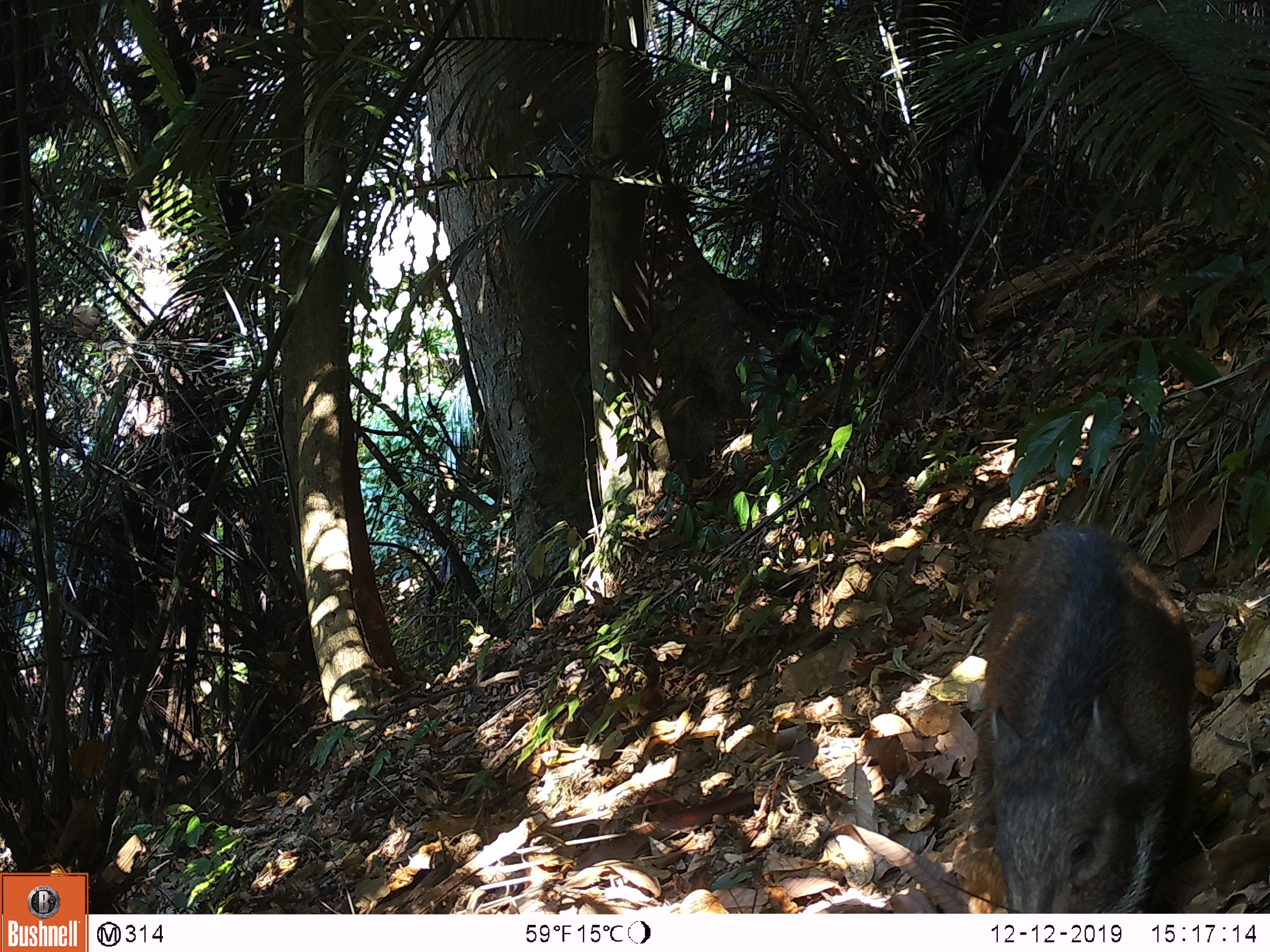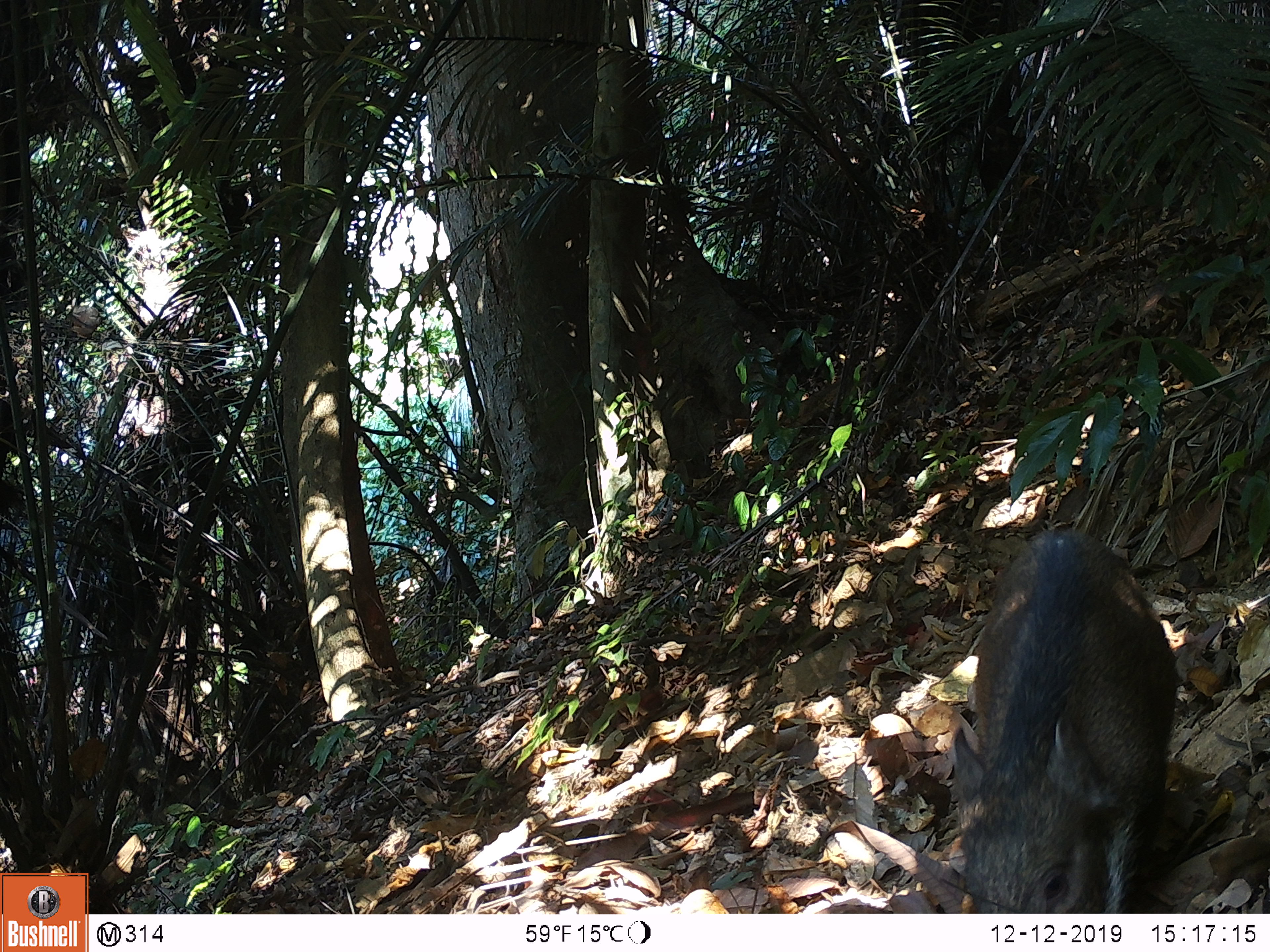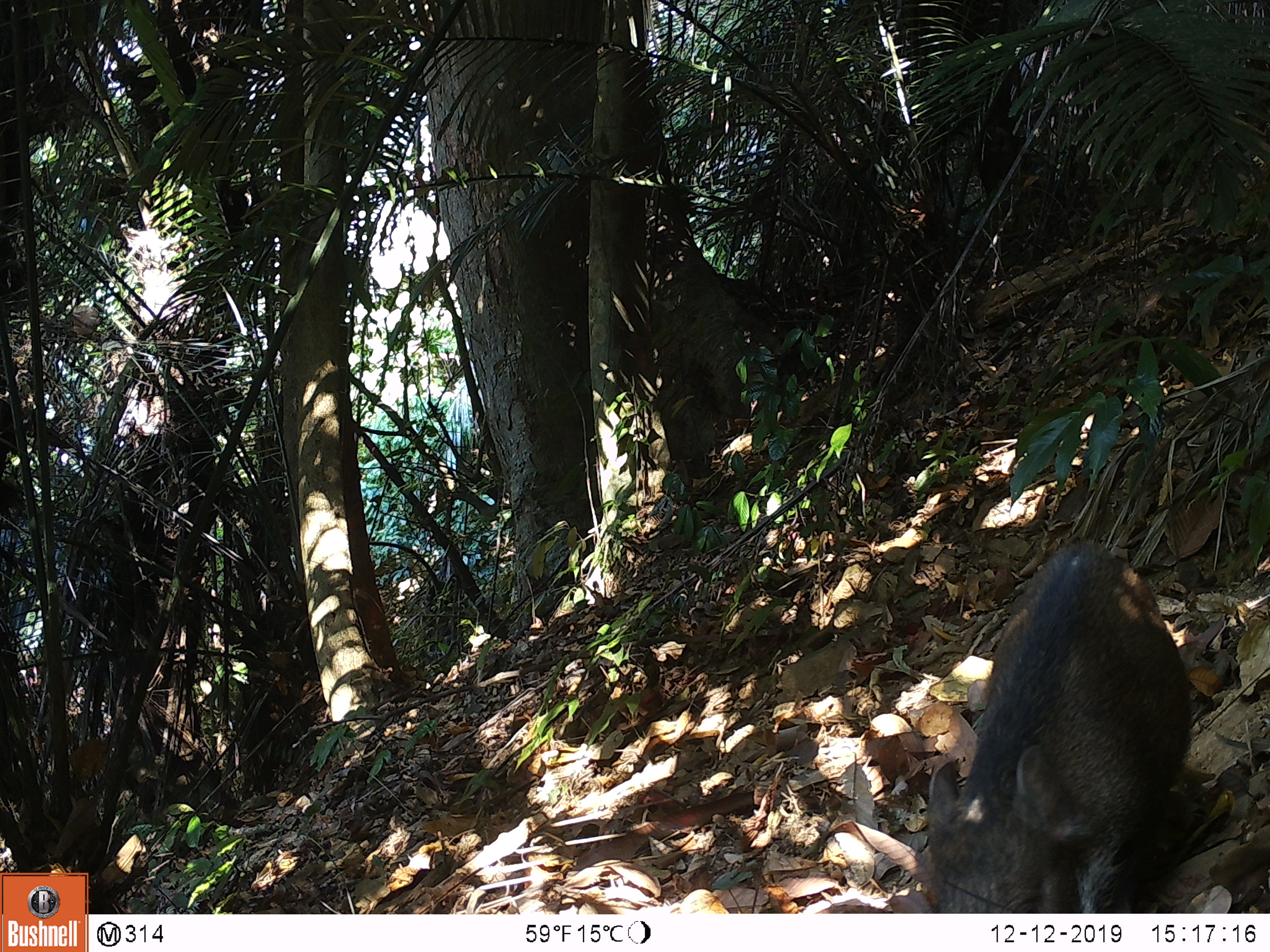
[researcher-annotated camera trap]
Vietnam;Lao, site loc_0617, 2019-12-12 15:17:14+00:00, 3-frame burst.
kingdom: Animalia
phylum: Chordata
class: Mammalia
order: Artiodactyla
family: Suidae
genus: Sus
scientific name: Sus scrofa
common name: eurasian wild pig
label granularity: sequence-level